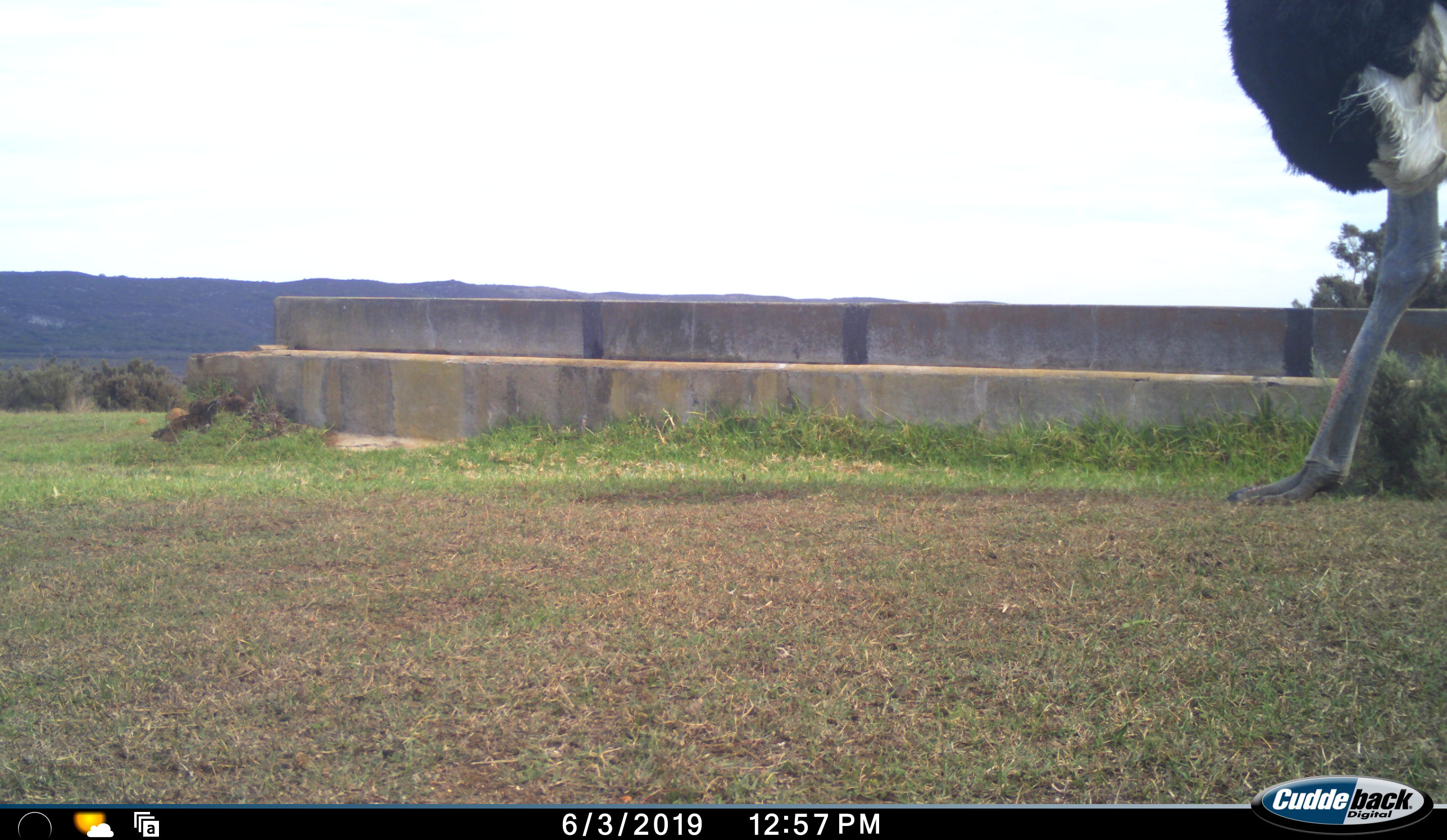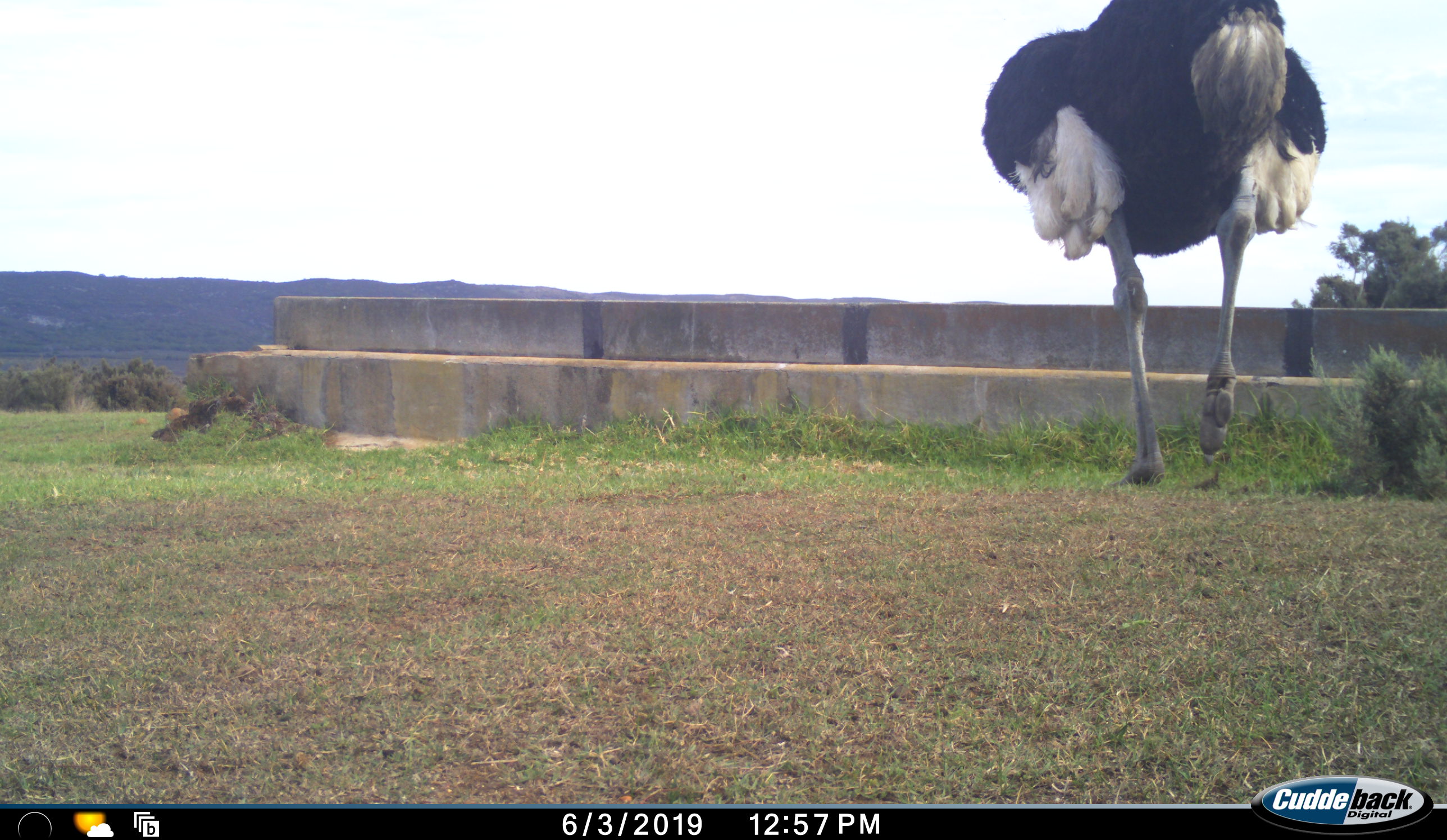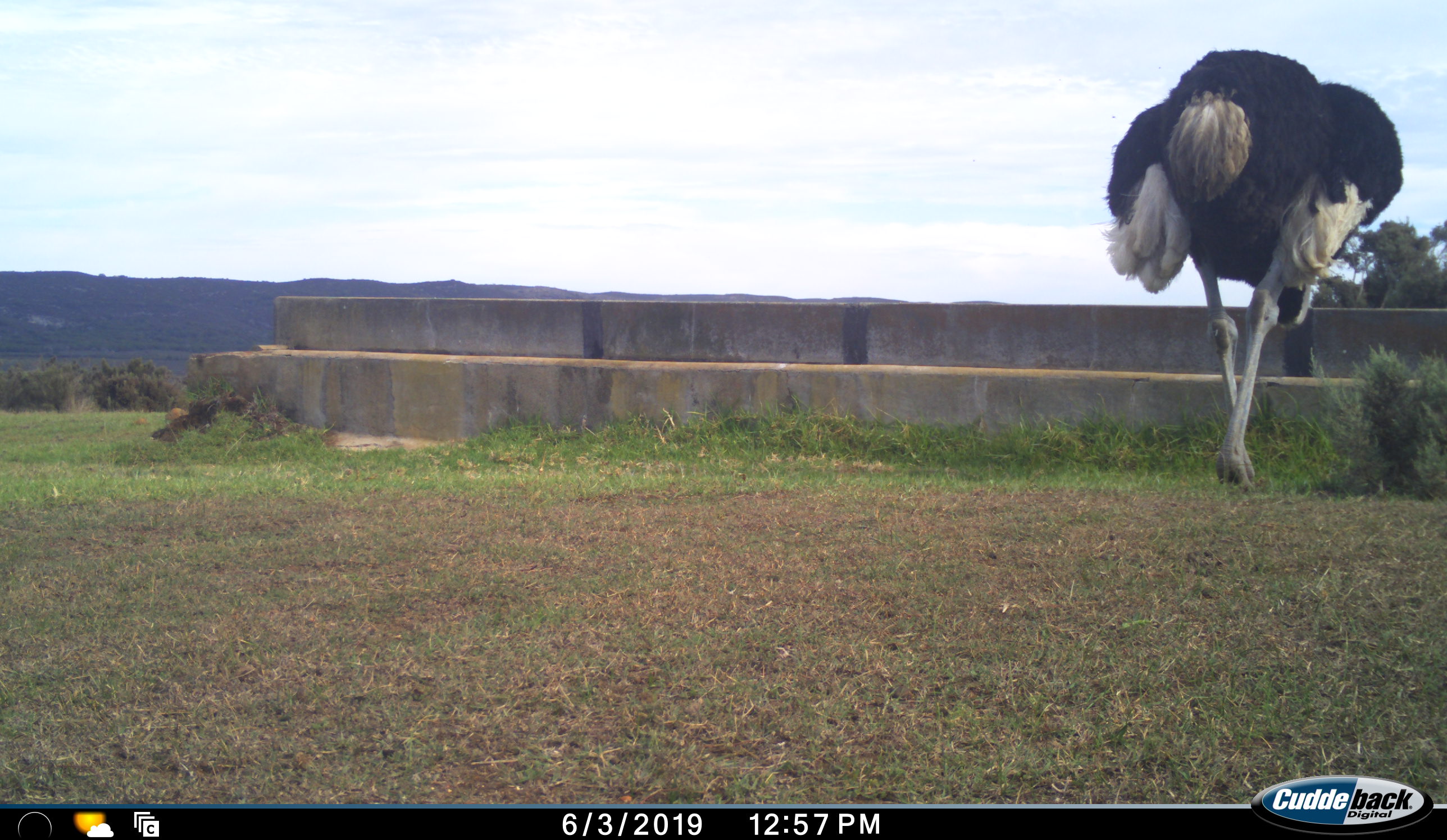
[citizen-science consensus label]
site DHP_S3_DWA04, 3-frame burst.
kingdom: Animalia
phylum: Chordata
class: Aves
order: Struthioniformes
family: Struthionidae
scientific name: Struthionidae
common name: ostrich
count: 1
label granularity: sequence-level